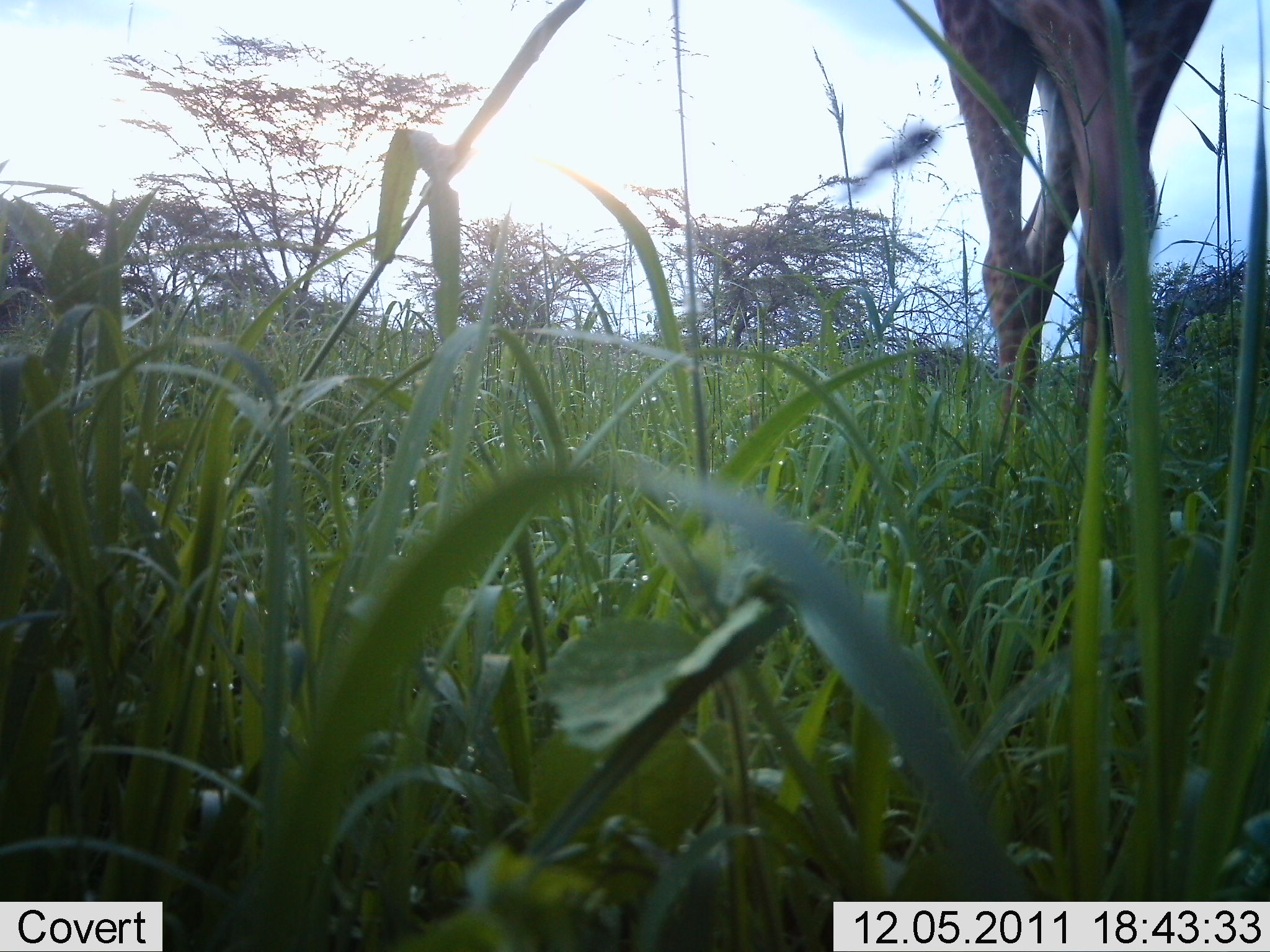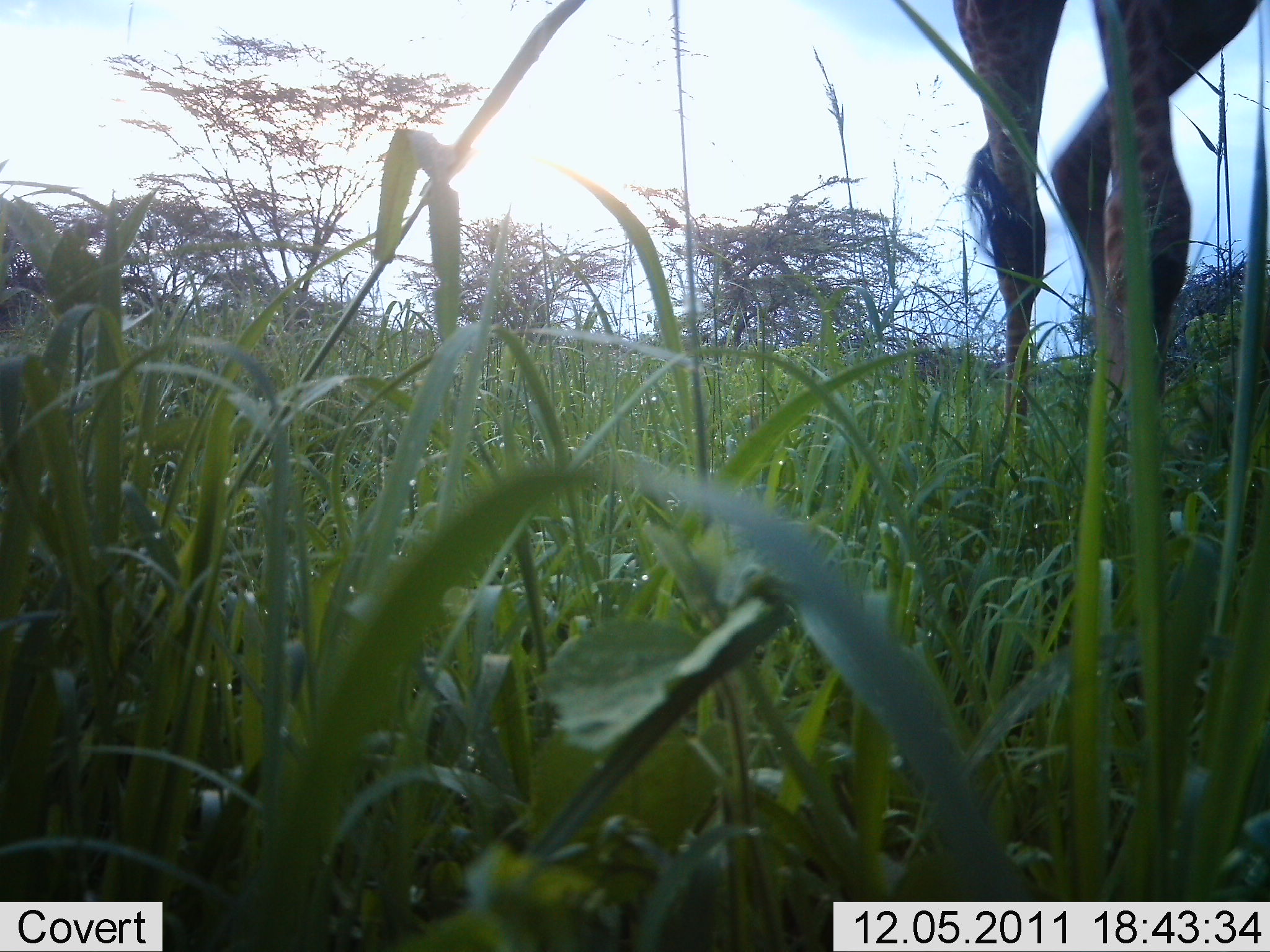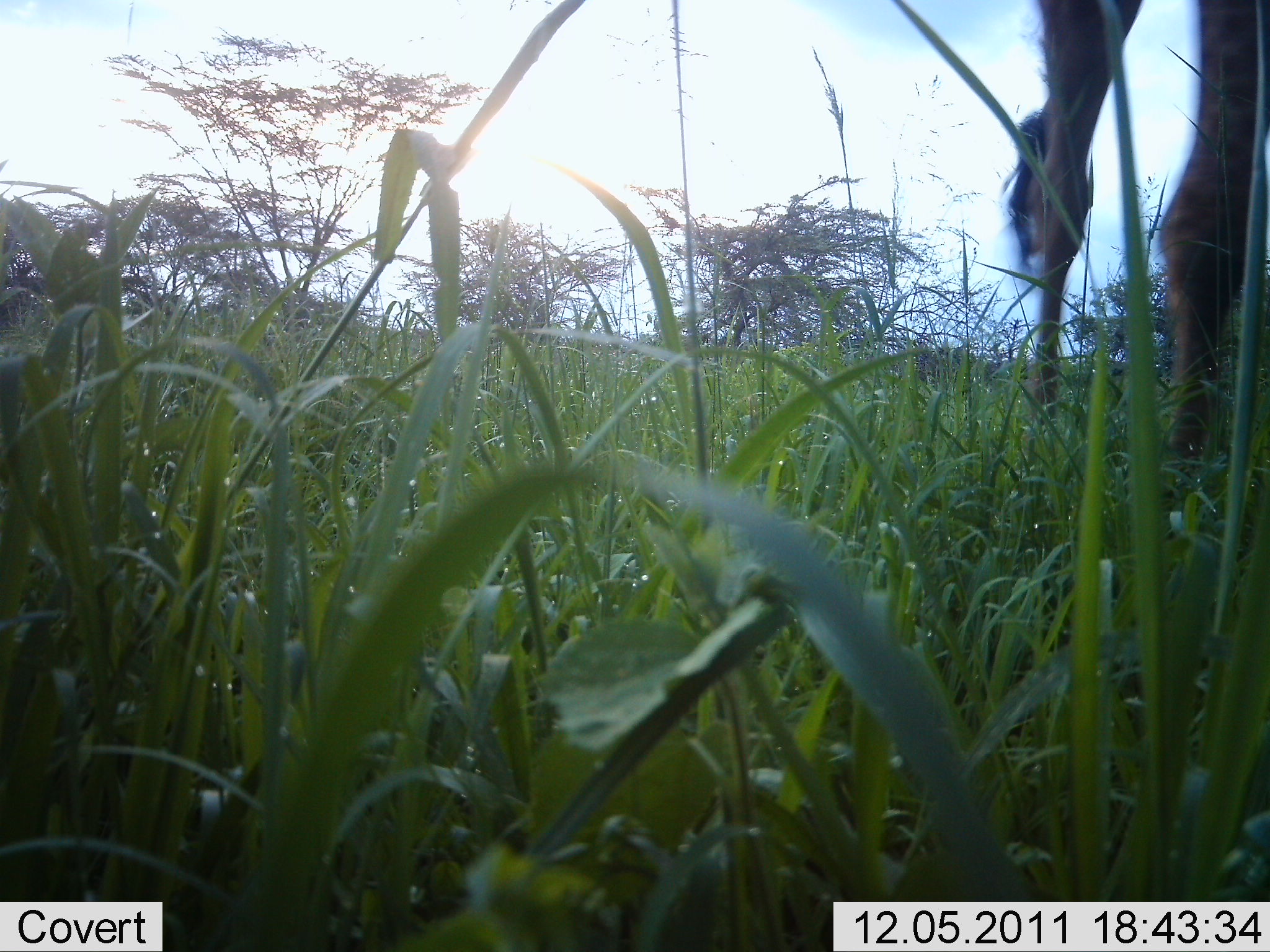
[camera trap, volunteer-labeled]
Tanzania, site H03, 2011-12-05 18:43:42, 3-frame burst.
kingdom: Animalia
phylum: Chordata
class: Mammalia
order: Artiodactyla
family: Giraffidae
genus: Giraffa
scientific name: Giraffa camelopardalis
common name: giraffe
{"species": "giraffe (Giraffa camelopardalis)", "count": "1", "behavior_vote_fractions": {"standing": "27%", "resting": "0%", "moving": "82%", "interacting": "0%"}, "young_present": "0%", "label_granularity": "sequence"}